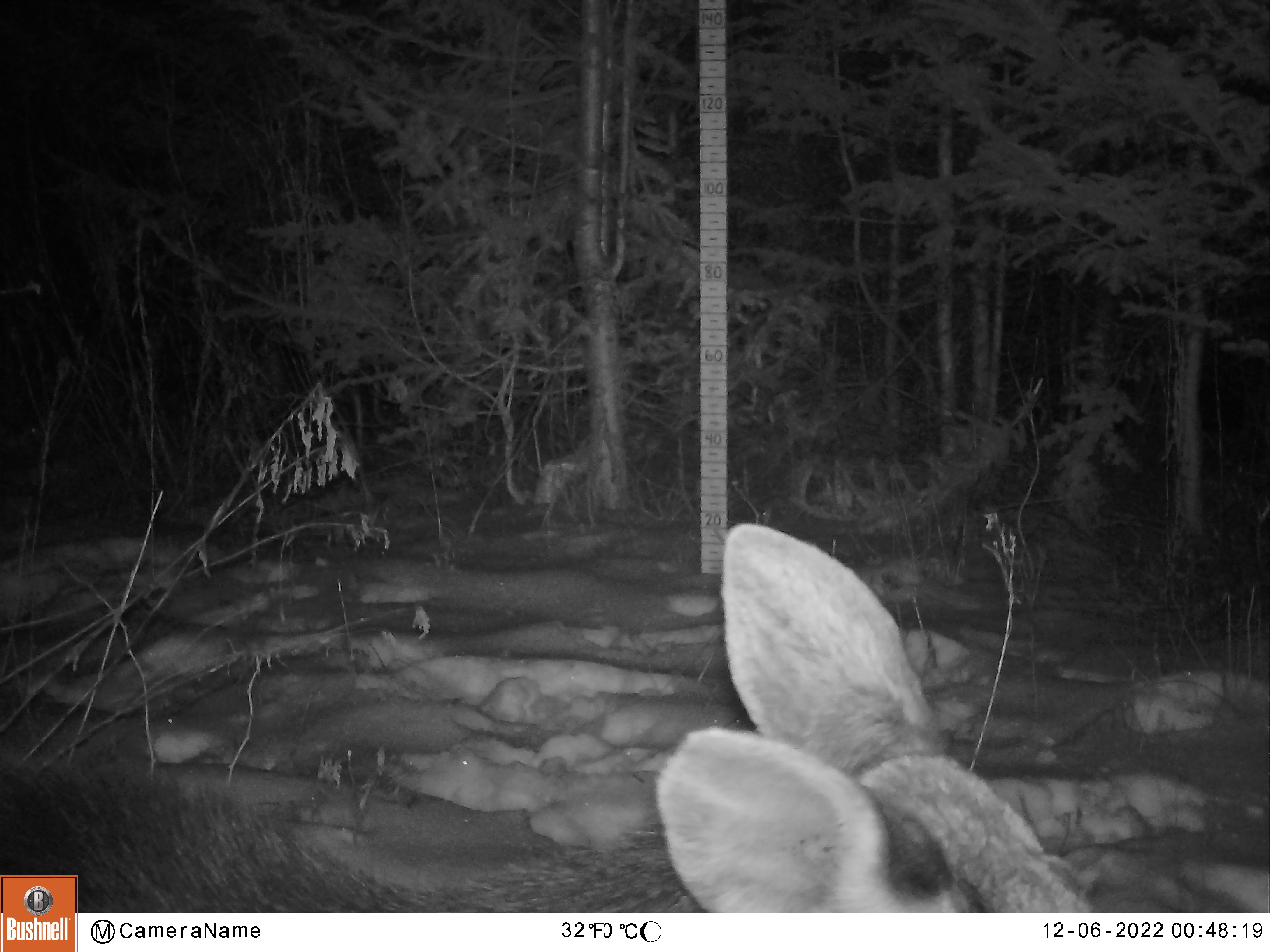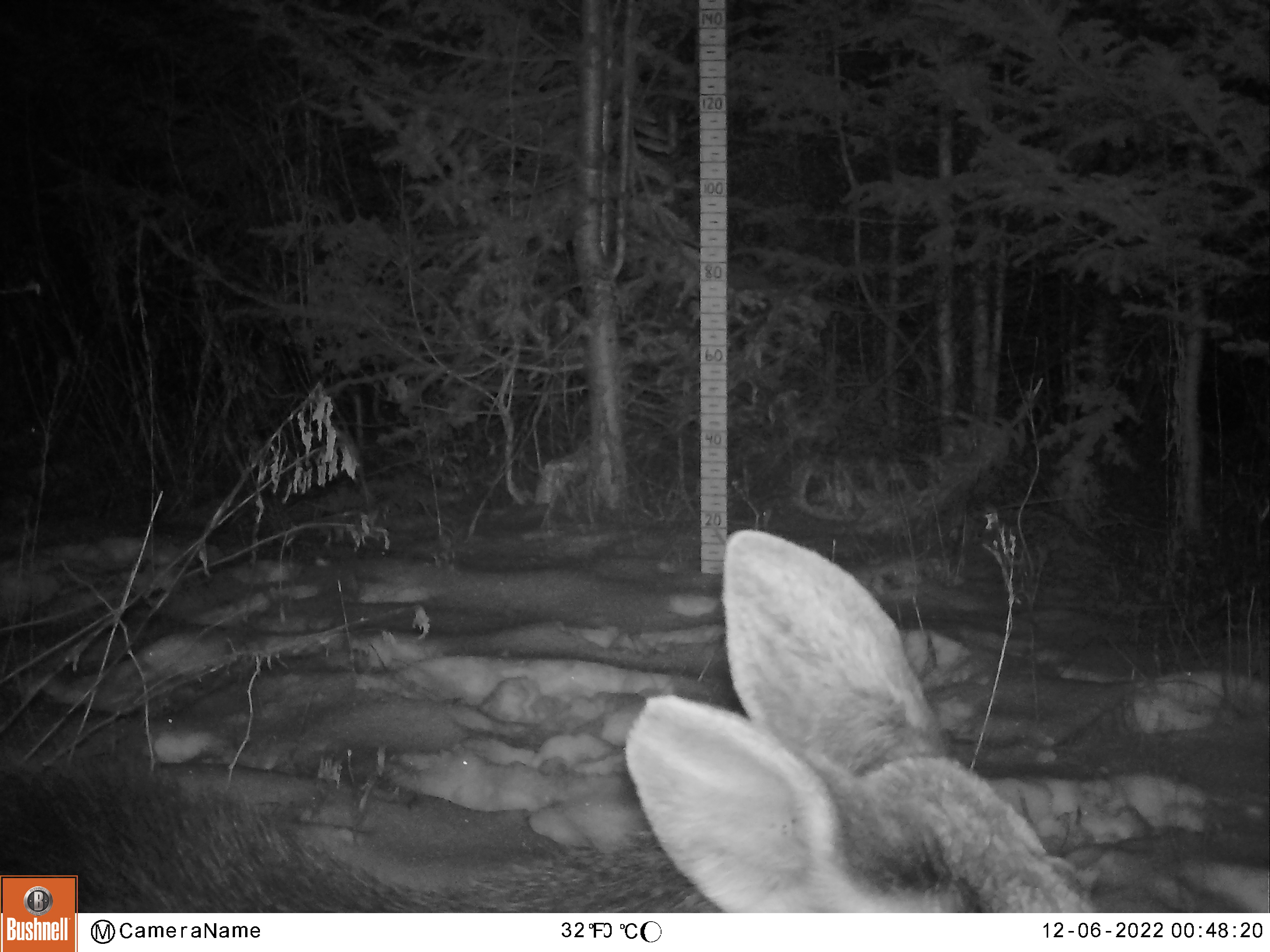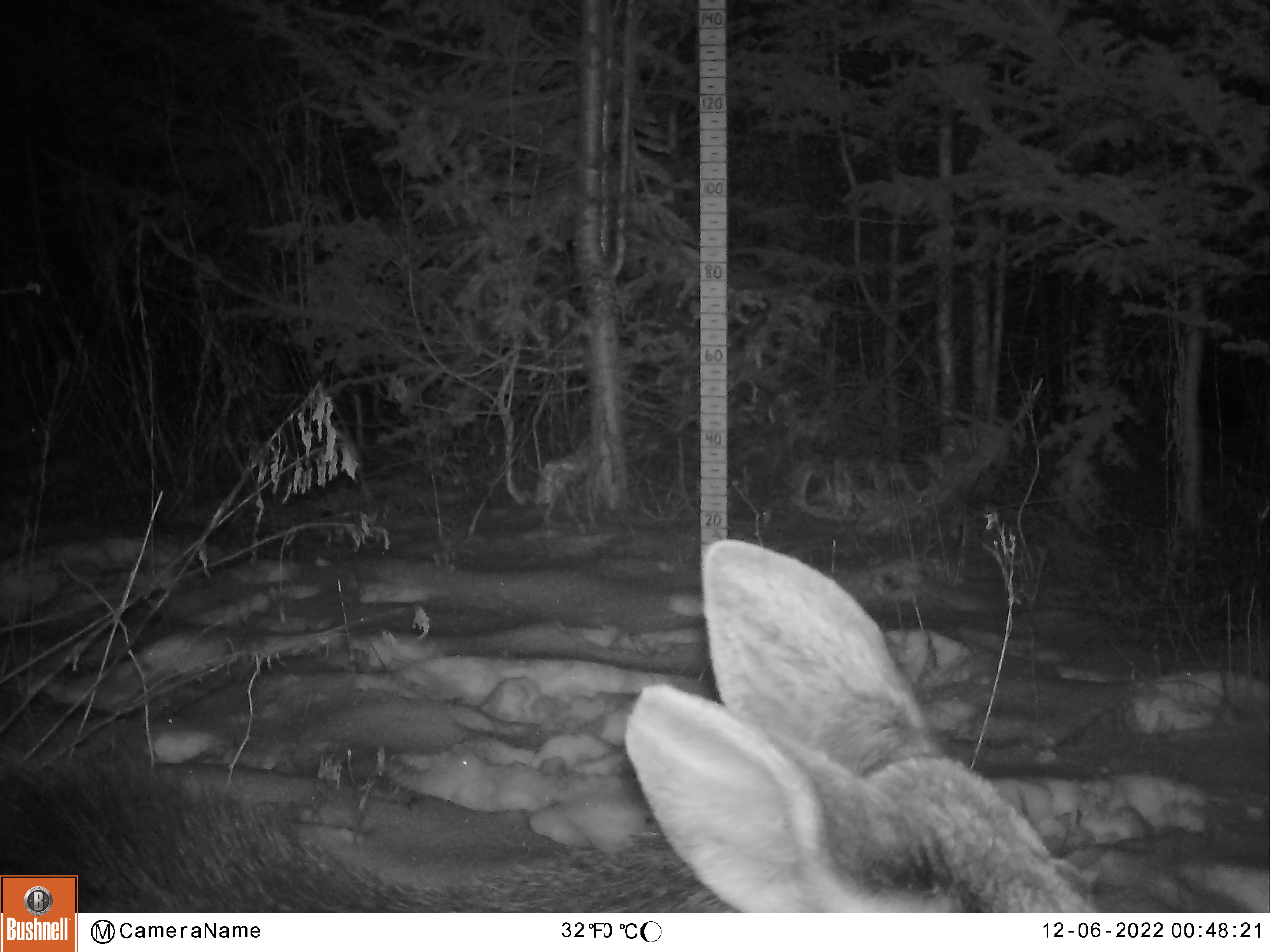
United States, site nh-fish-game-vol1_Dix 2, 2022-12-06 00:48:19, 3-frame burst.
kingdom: Animalia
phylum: Chordata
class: Mammalia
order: Artiodactyla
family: Cervidae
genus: Alces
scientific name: Alces alces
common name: moose